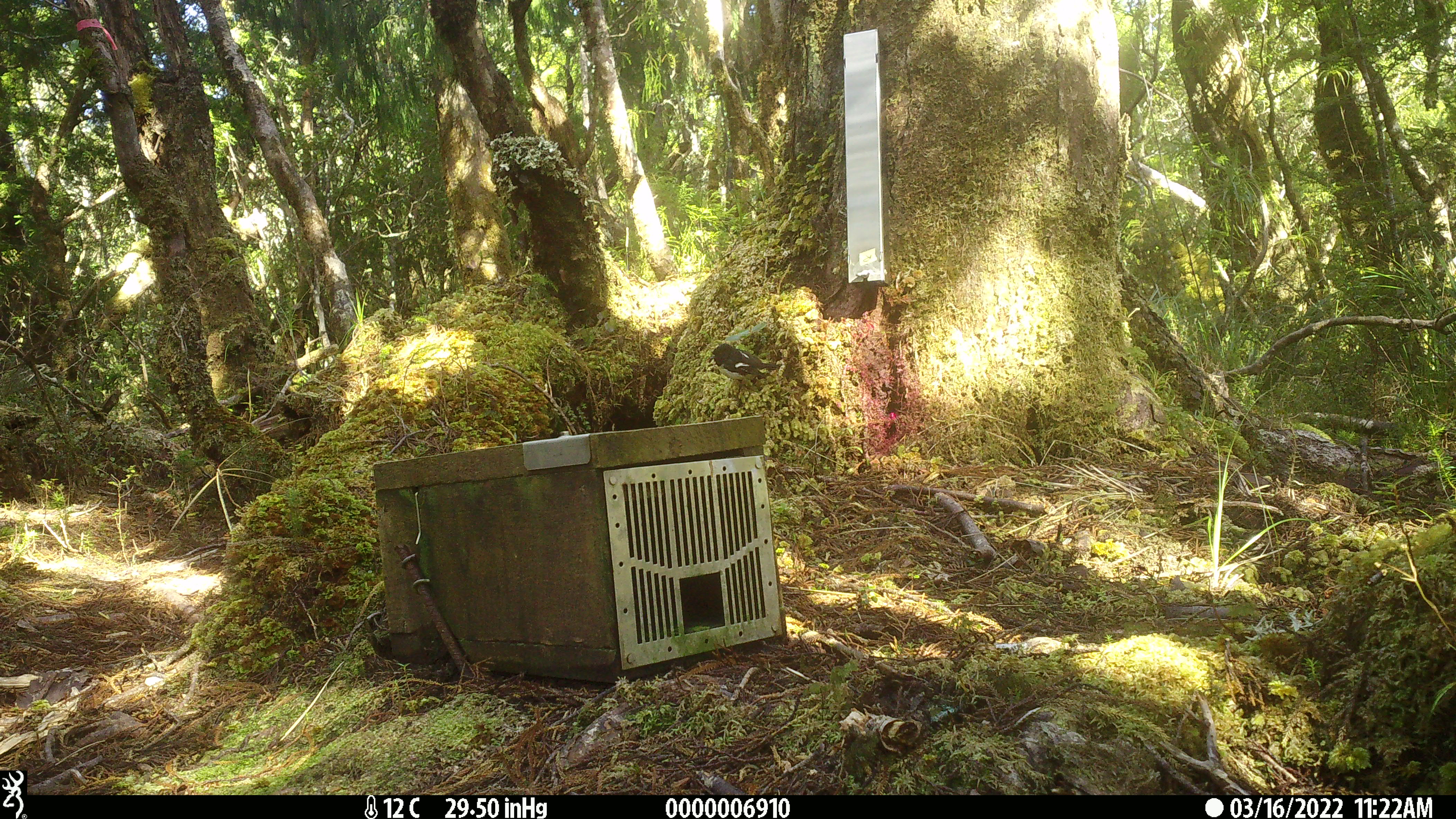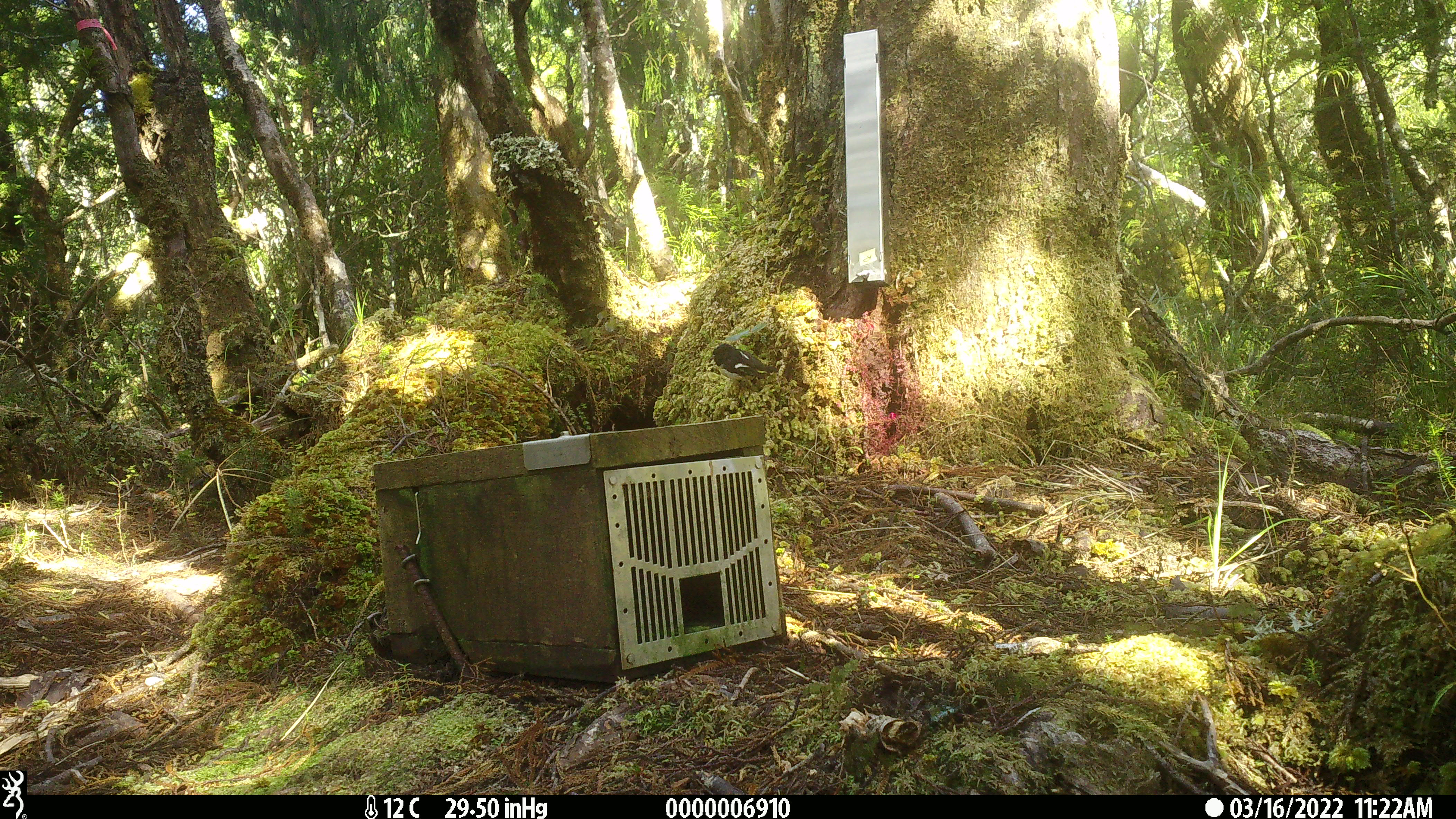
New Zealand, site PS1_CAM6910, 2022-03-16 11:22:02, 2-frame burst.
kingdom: Animalia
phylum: Chordata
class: Aves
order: Passeriformes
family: Petroicidae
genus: Petroica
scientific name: Petroica macrocephala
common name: tomtit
Tomtit (Petroica macrocephala).